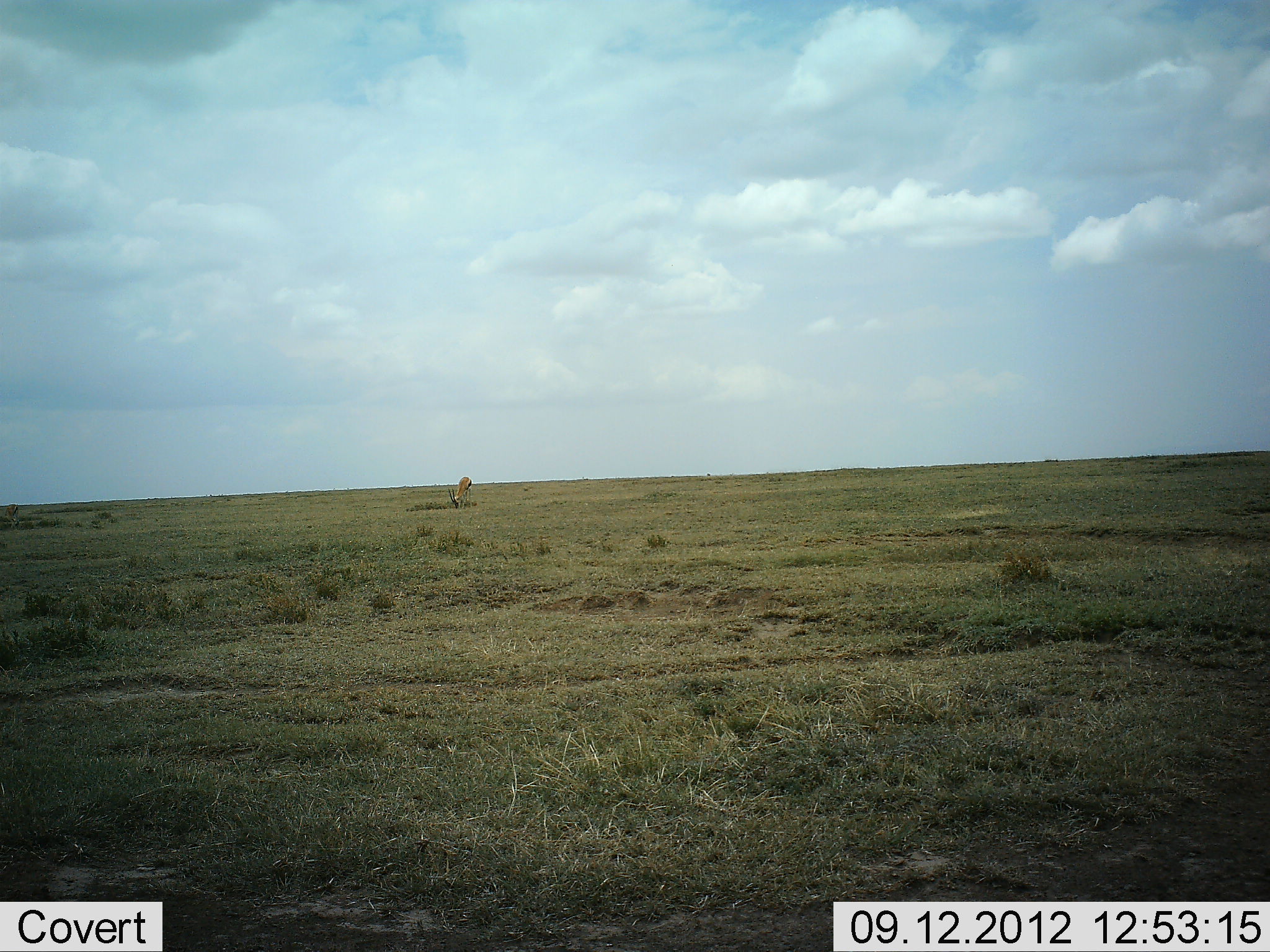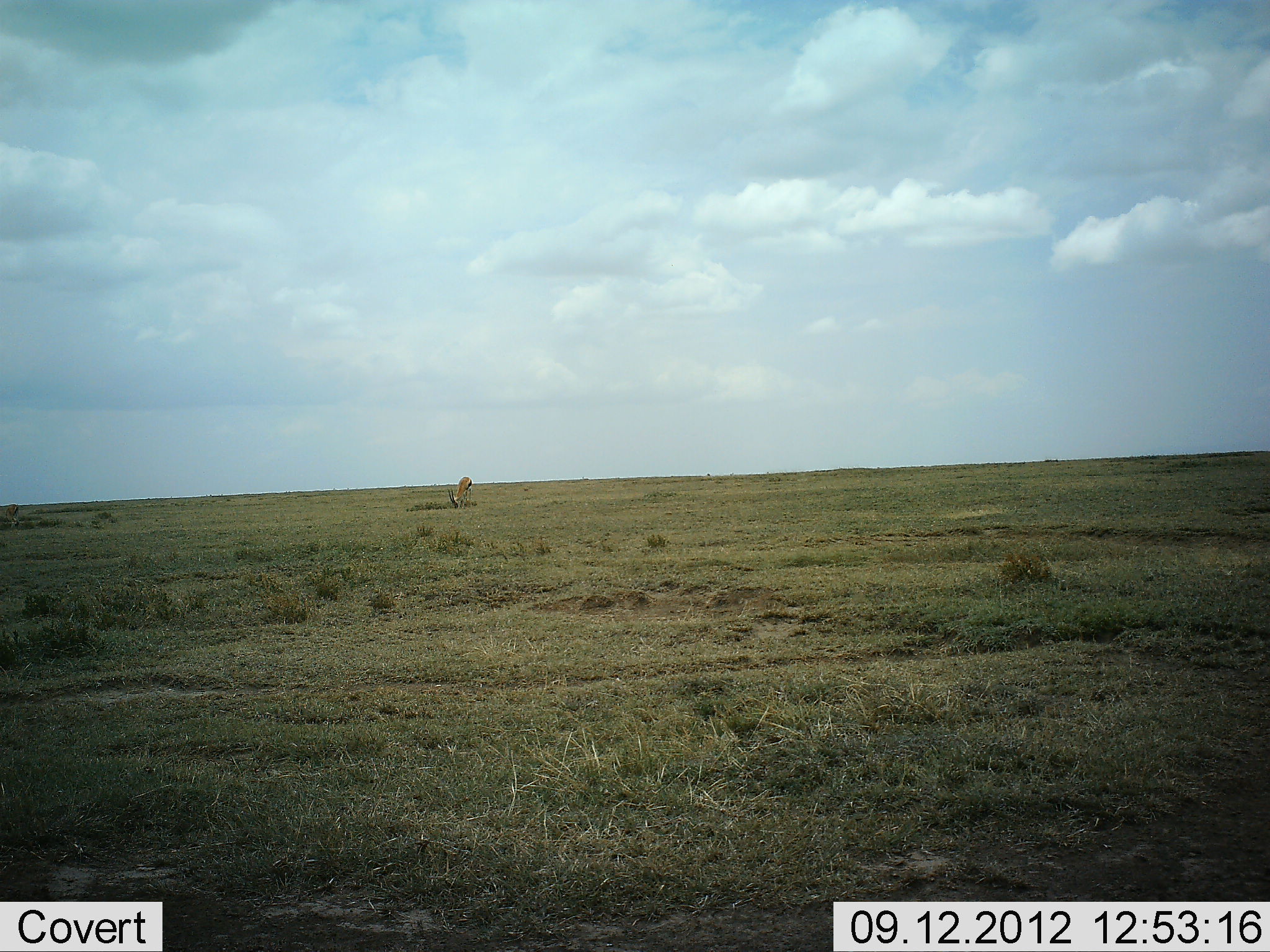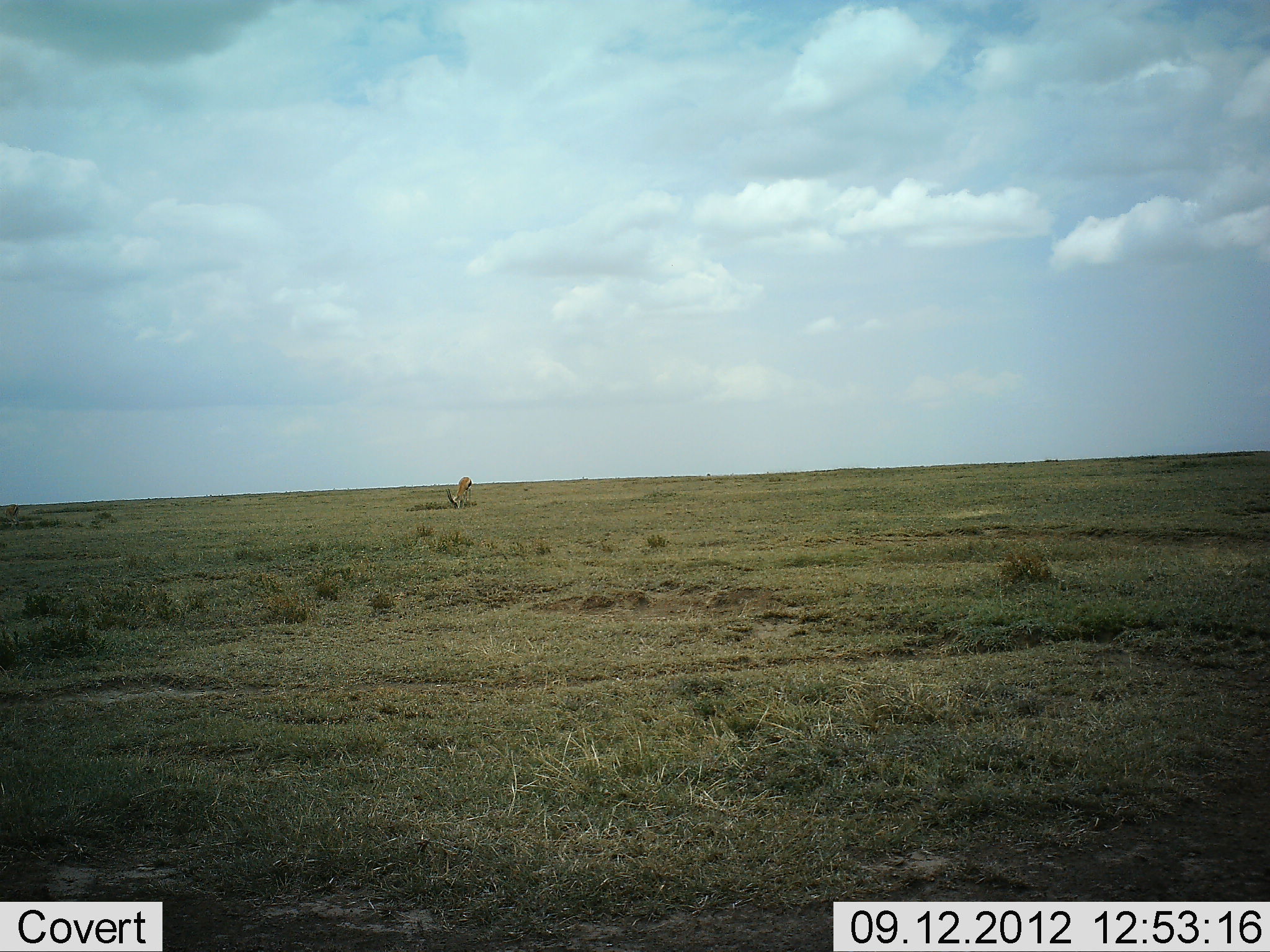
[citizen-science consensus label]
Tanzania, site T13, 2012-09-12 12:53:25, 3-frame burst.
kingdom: Animalia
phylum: Chordata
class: Mammalia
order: Artiodactyla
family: Bovidae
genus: Eudorcas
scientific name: Eudorcas thomsonii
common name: thomson's gazelle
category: gazellethomsons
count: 1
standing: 40%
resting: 0%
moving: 0%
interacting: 0%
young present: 0%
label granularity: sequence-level